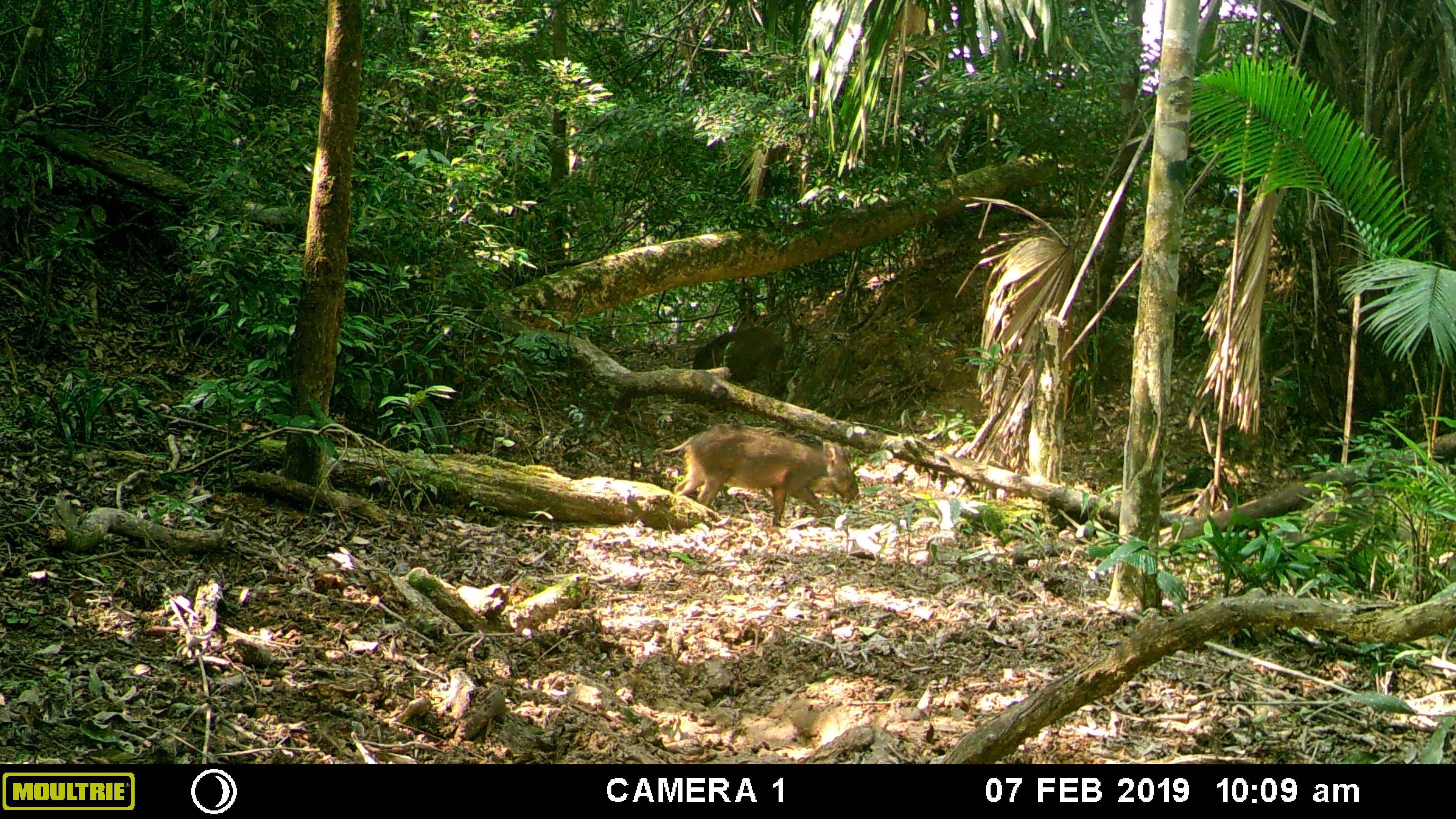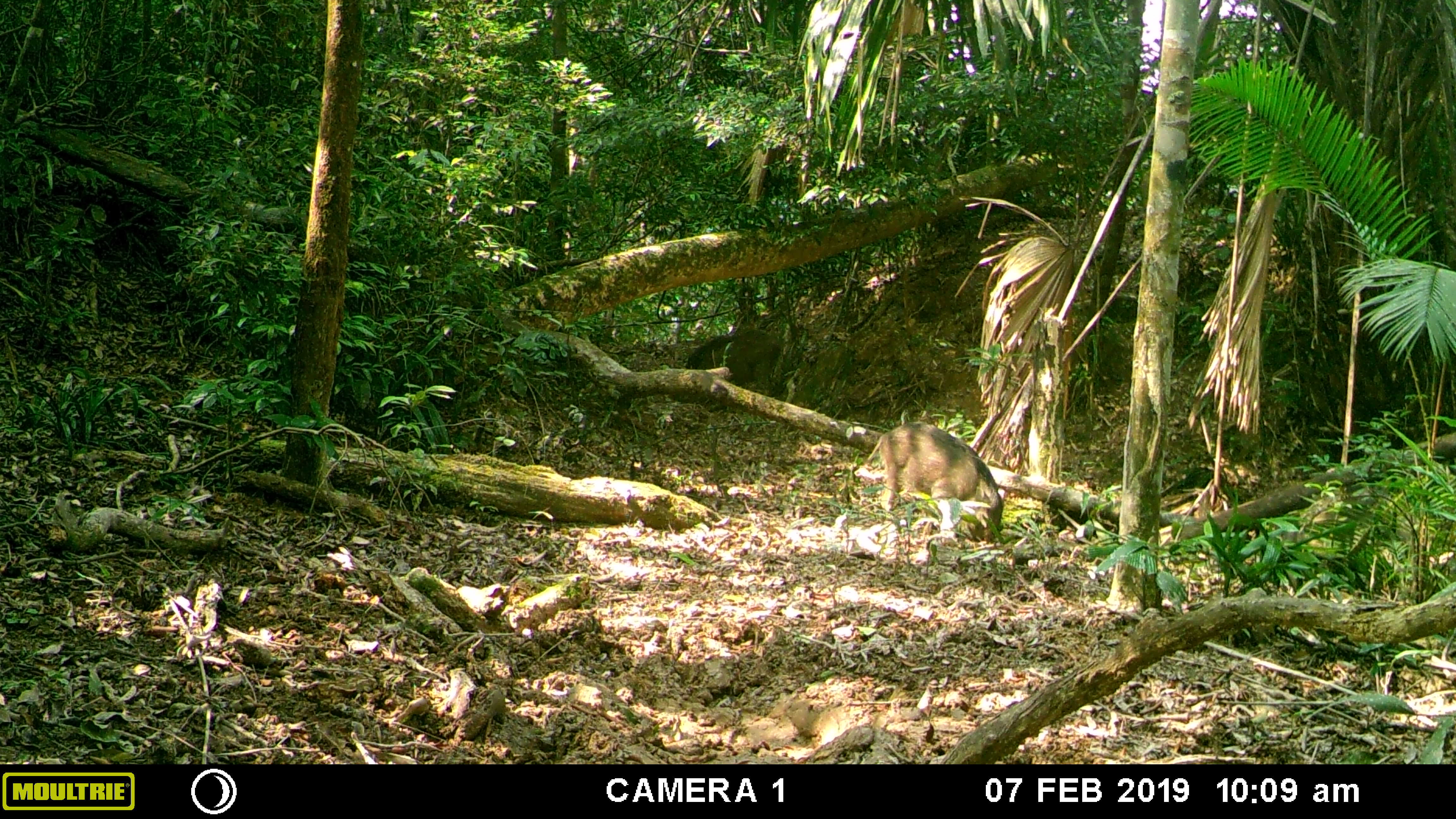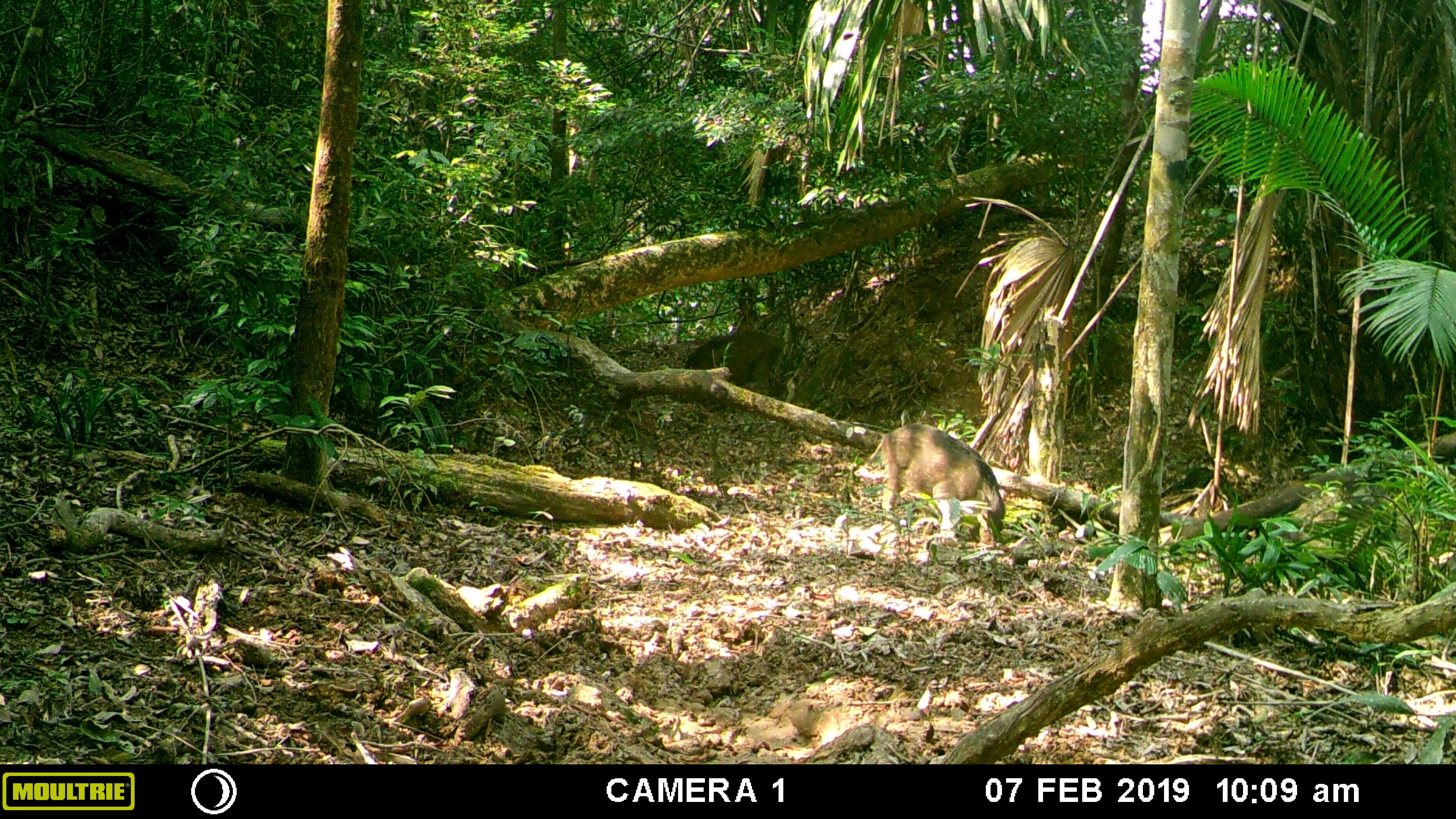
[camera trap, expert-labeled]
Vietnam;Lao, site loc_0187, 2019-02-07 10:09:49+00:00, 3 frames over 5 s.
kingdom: Animalia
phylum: Chordata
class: Mammalia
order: Artiodactyla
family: Suidae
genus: Sus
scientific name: Sus scrofa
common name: eurasian wild pig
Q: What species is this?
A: Eurasian wild pig (Sus scrofa).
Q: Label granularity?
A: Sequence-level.